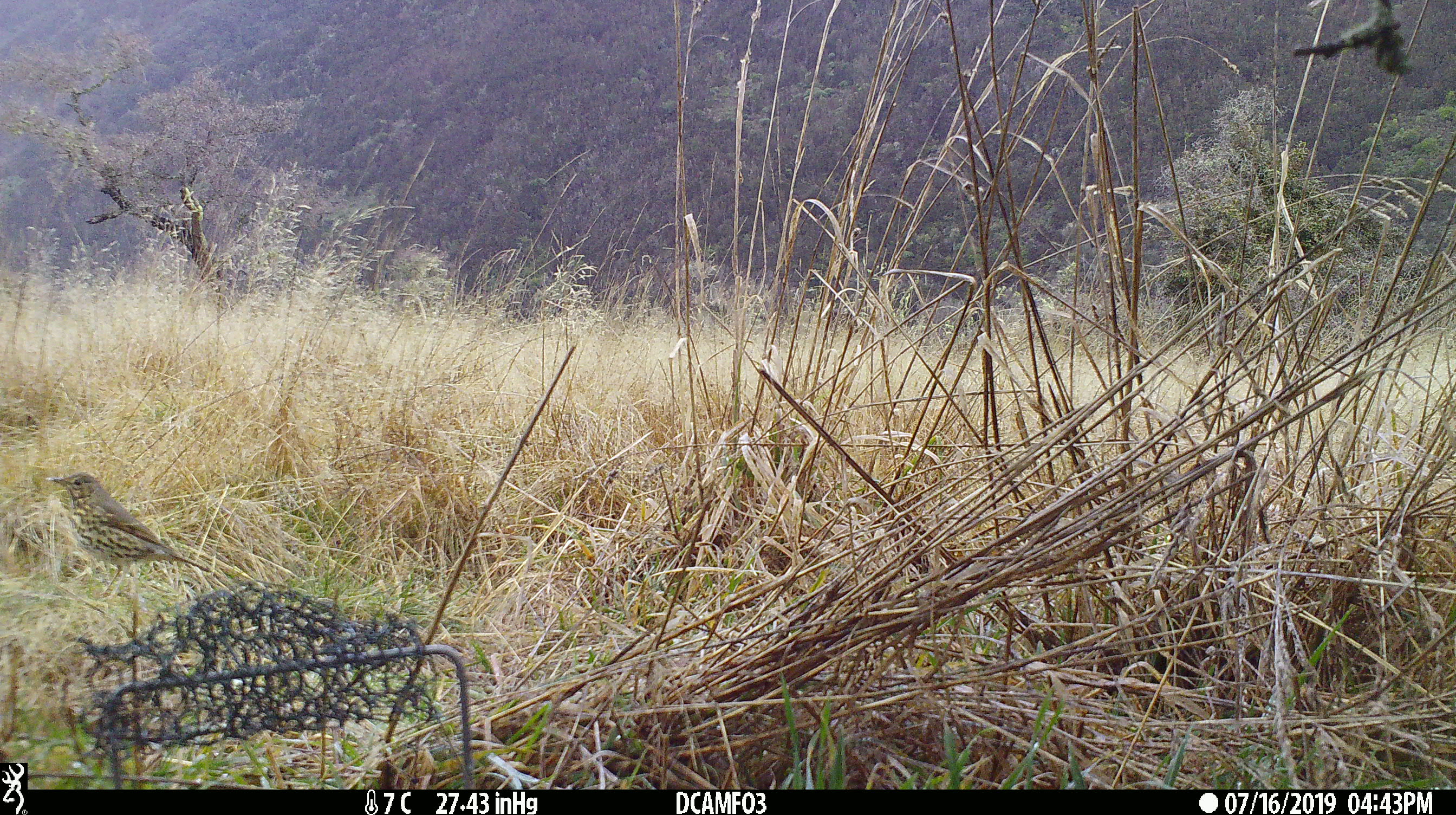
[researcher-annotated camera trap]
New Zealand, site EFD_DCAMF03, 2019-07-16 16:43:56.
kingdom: Animalia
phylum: Chordata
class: Aves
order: Passeriformes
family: Turdidae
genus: Turdus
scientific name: Turdus philomelos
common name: song thrush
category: thrush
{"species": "thrush (song thrush) (Turdus philomelos)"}